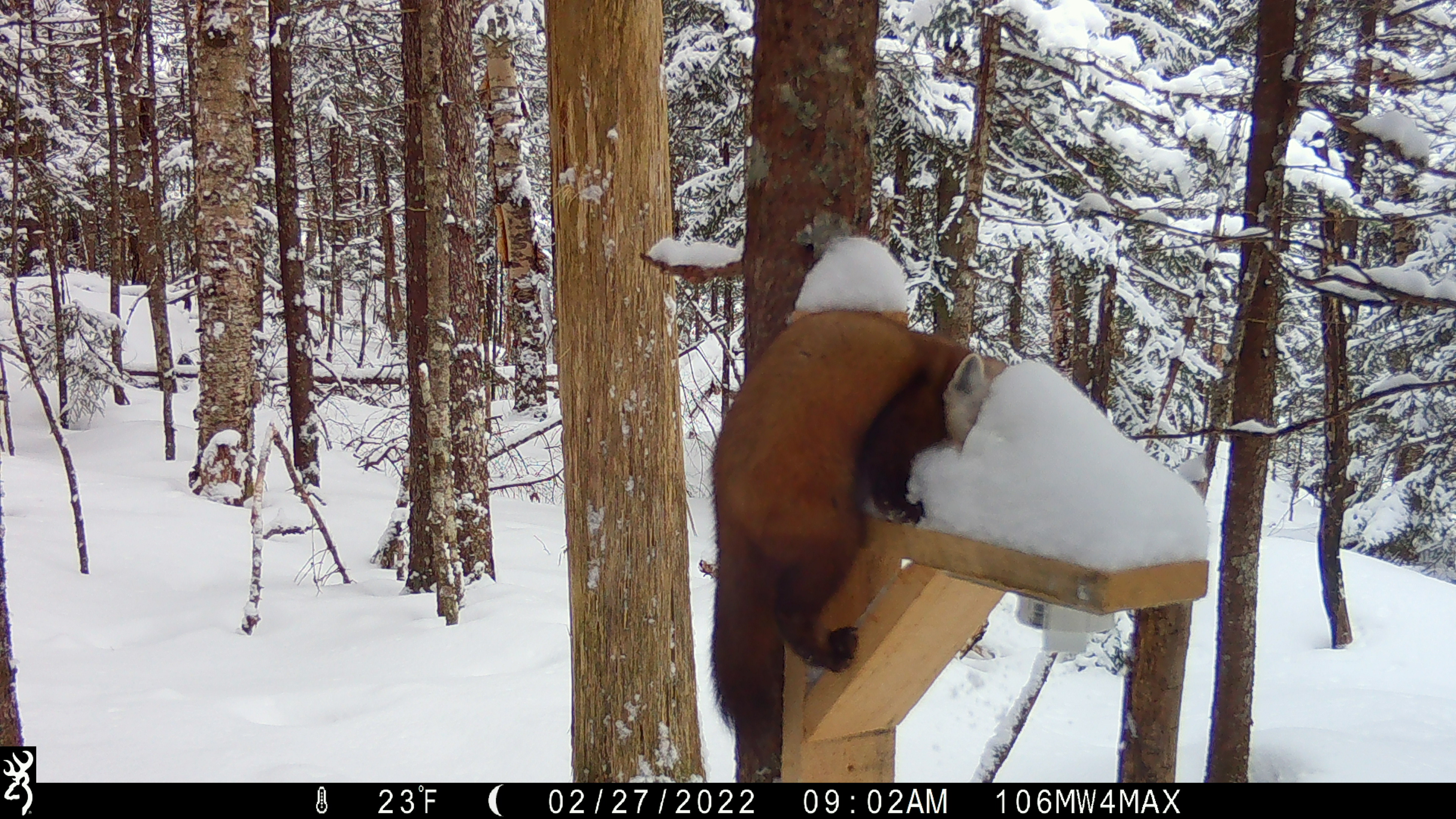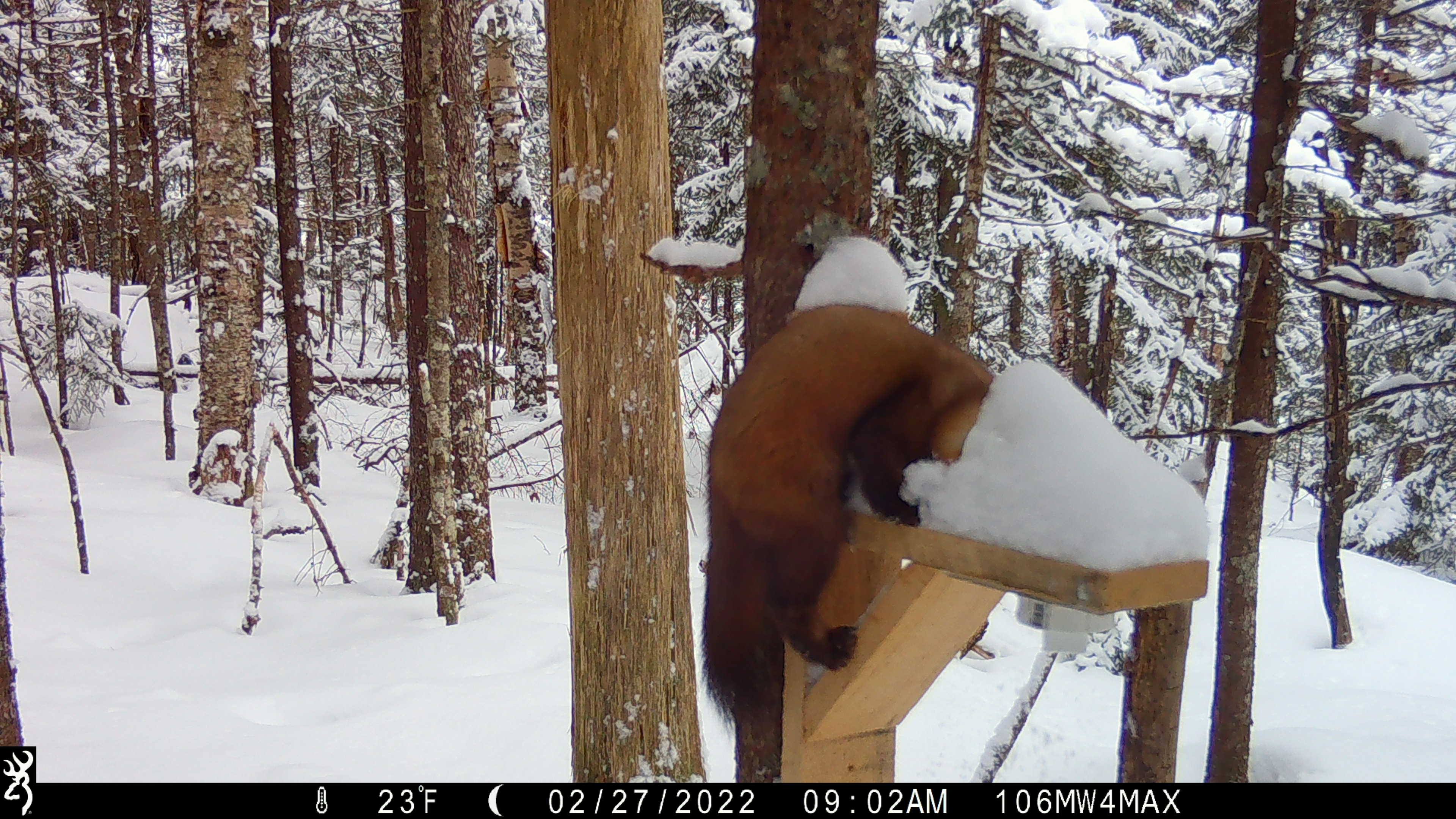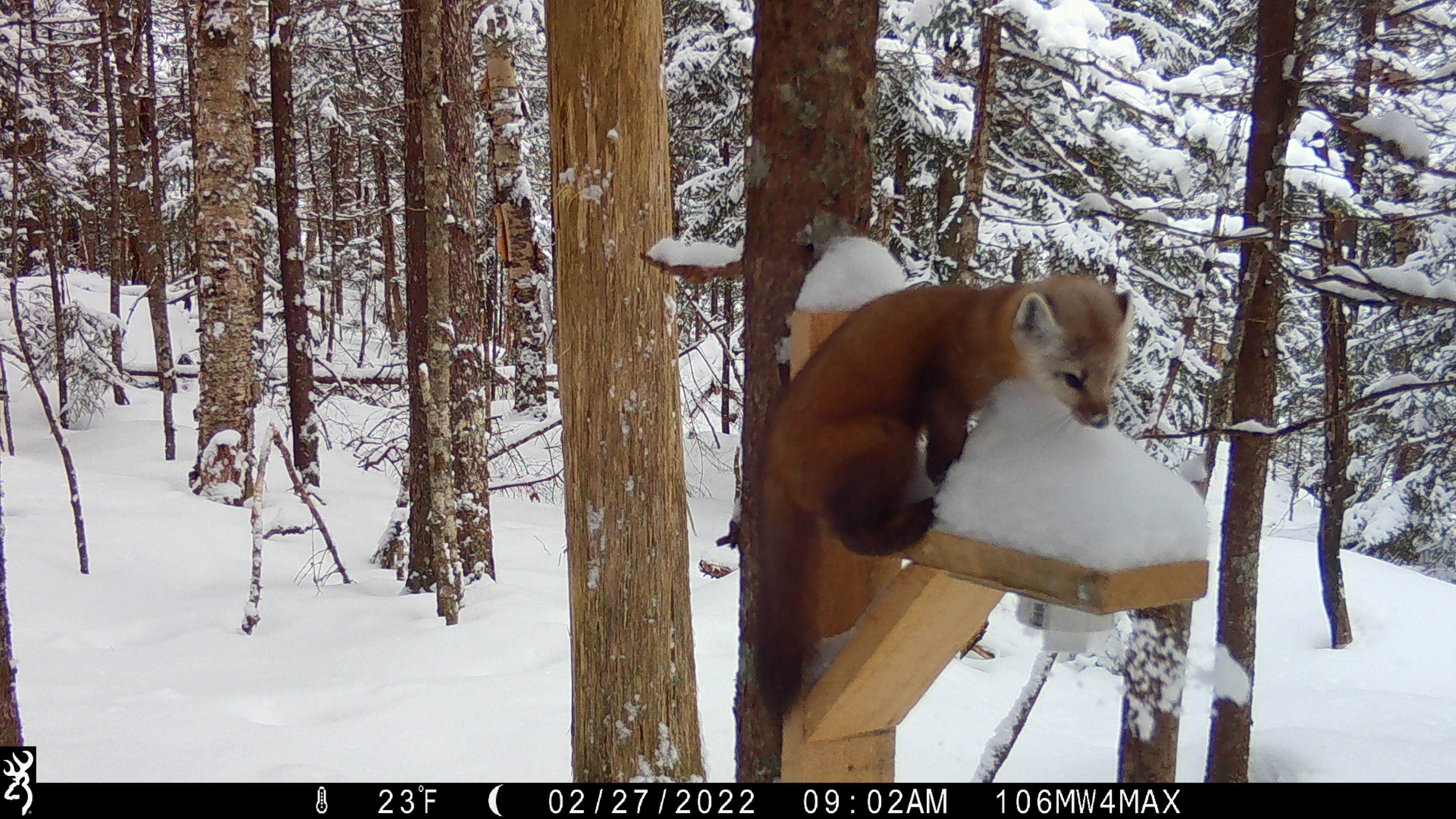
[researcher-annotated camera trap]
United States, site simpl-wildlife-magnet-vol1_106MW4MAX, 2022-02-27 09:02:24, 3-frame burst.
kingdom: Animalia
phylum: Chordata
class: Mammalia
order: Carnivora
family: Mustelidae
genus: Martes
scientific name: Martes americana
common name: american marten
American marten (Martes americana).